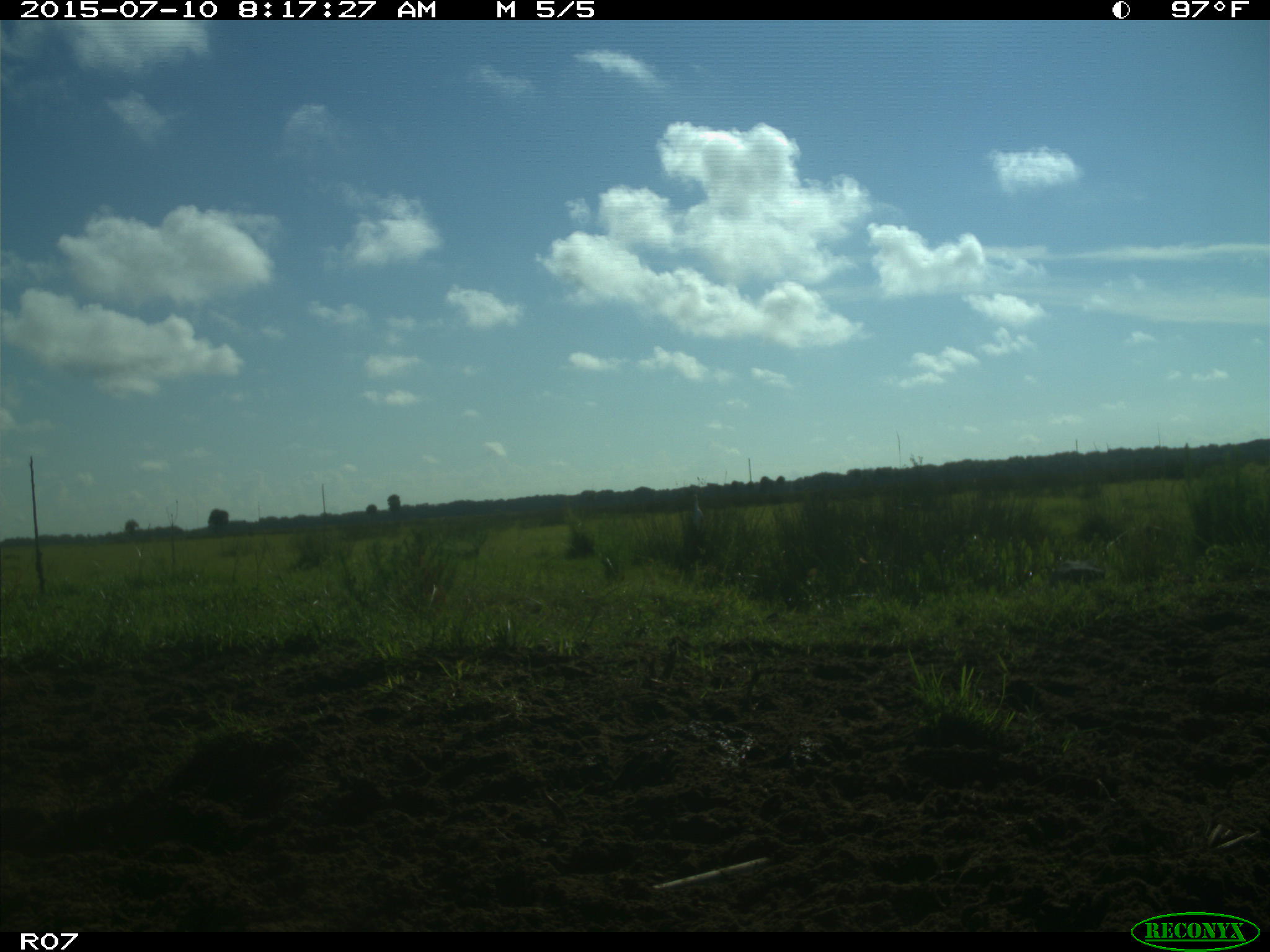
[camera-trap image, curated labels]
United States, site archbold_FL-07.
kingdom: Animalia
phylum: Chordata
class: Aves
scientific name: Aves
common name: birds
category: unidentified bird